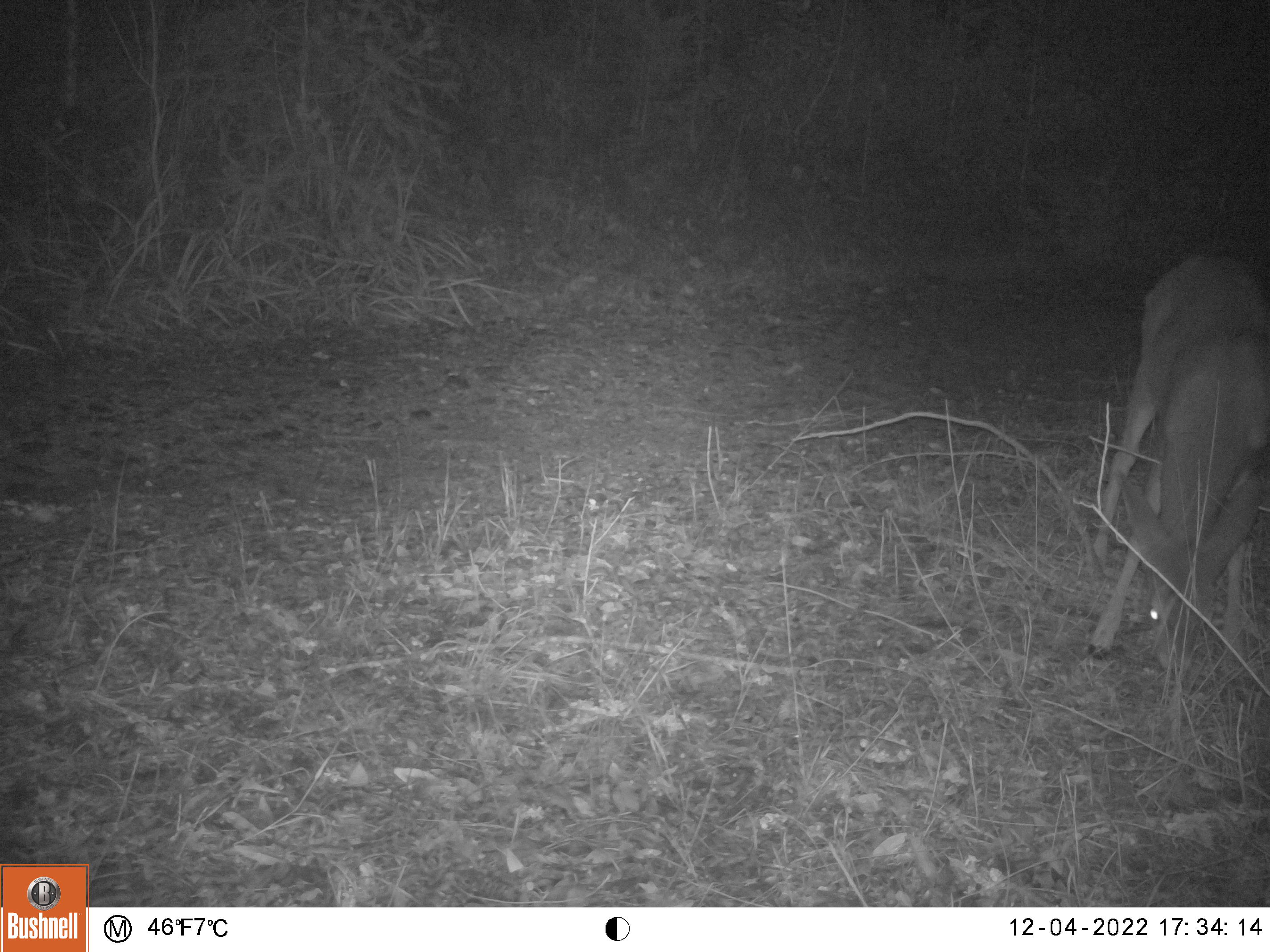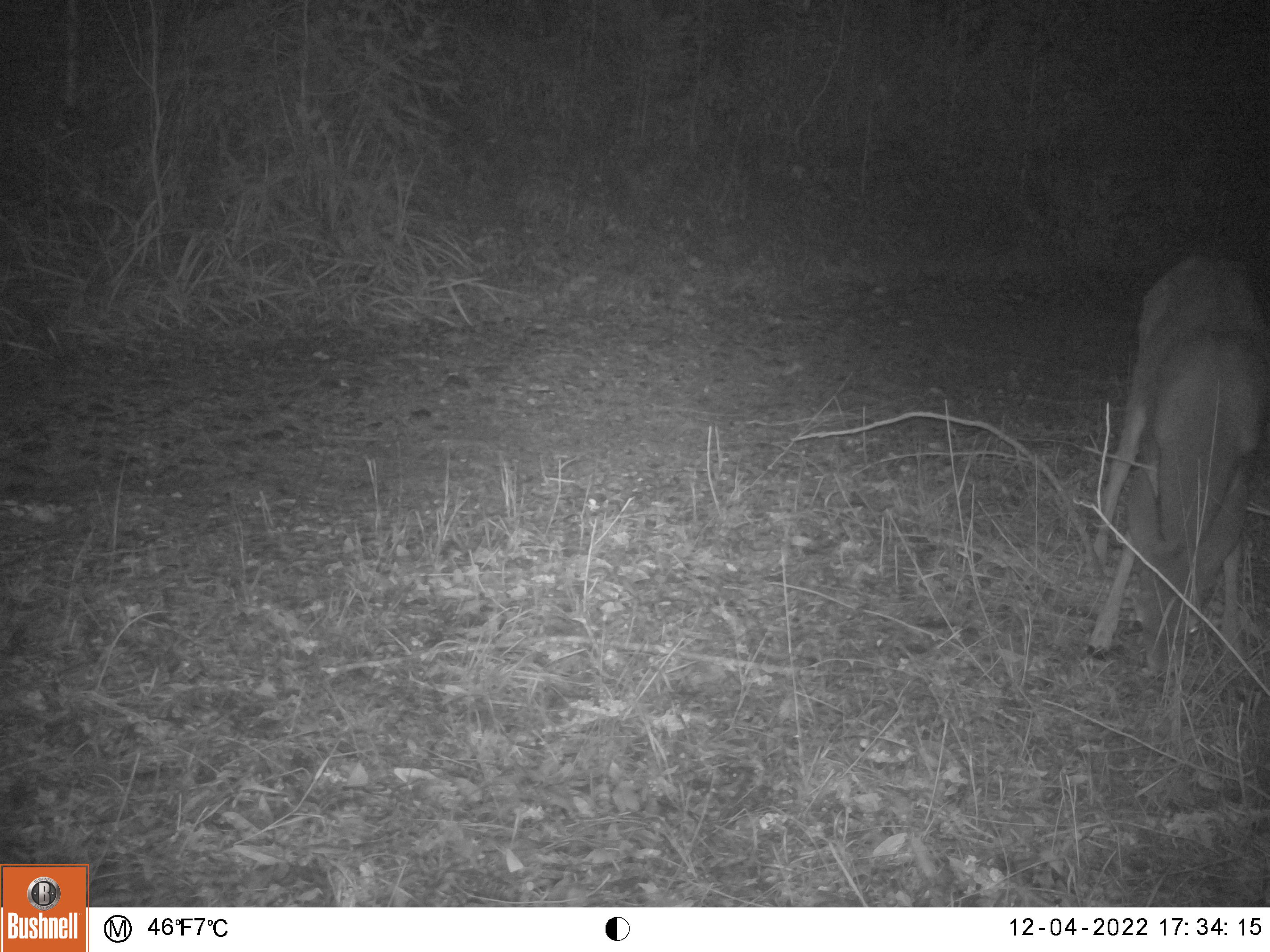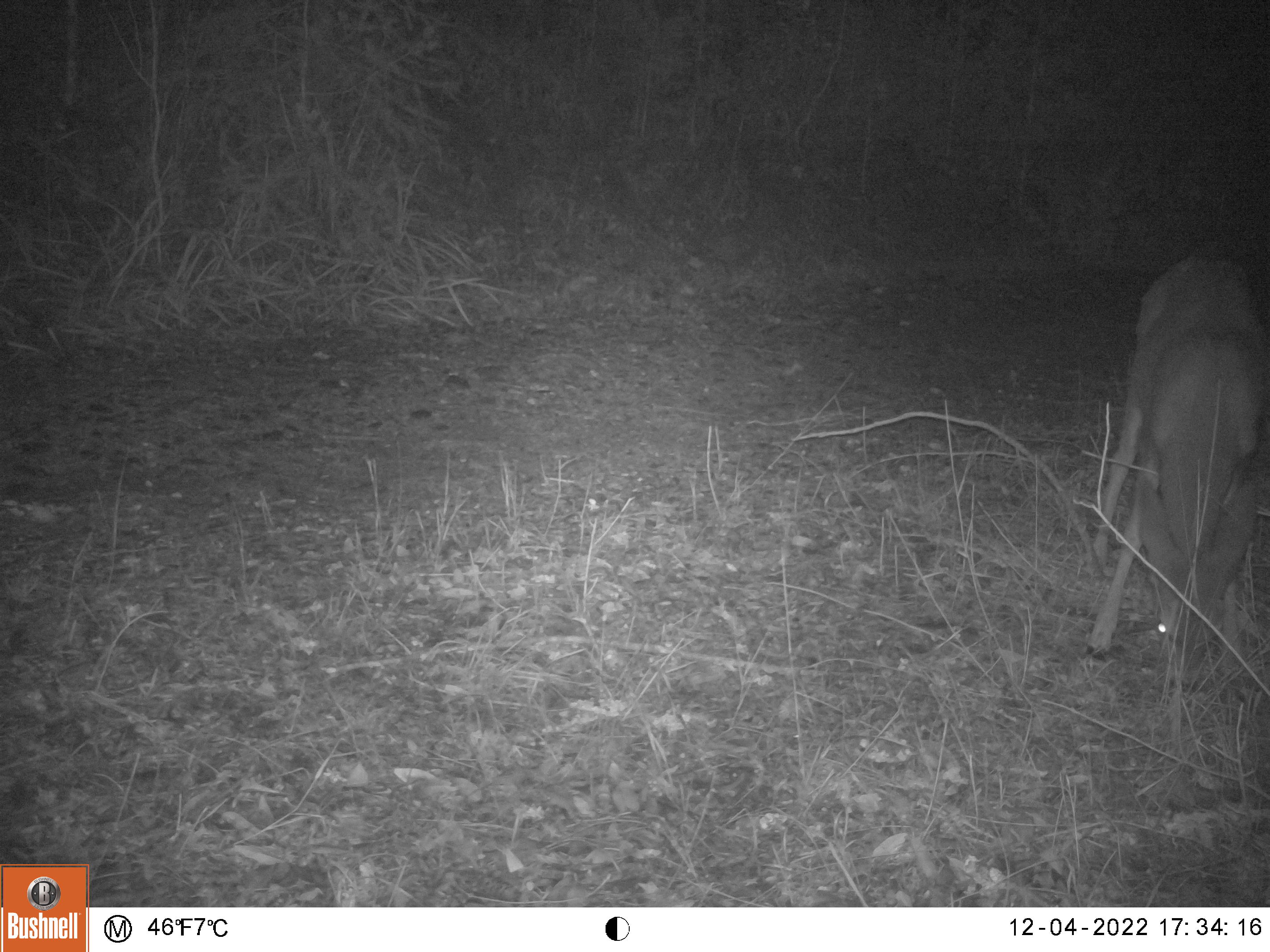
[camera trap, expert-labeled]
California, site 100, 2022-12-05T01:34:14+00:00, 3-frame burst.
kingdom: Animalia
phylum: Chordata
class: Mammalia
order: Artiodactyla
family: Cervidae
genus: Odocoileus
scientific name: Odocoileus hemionus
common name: mule deer